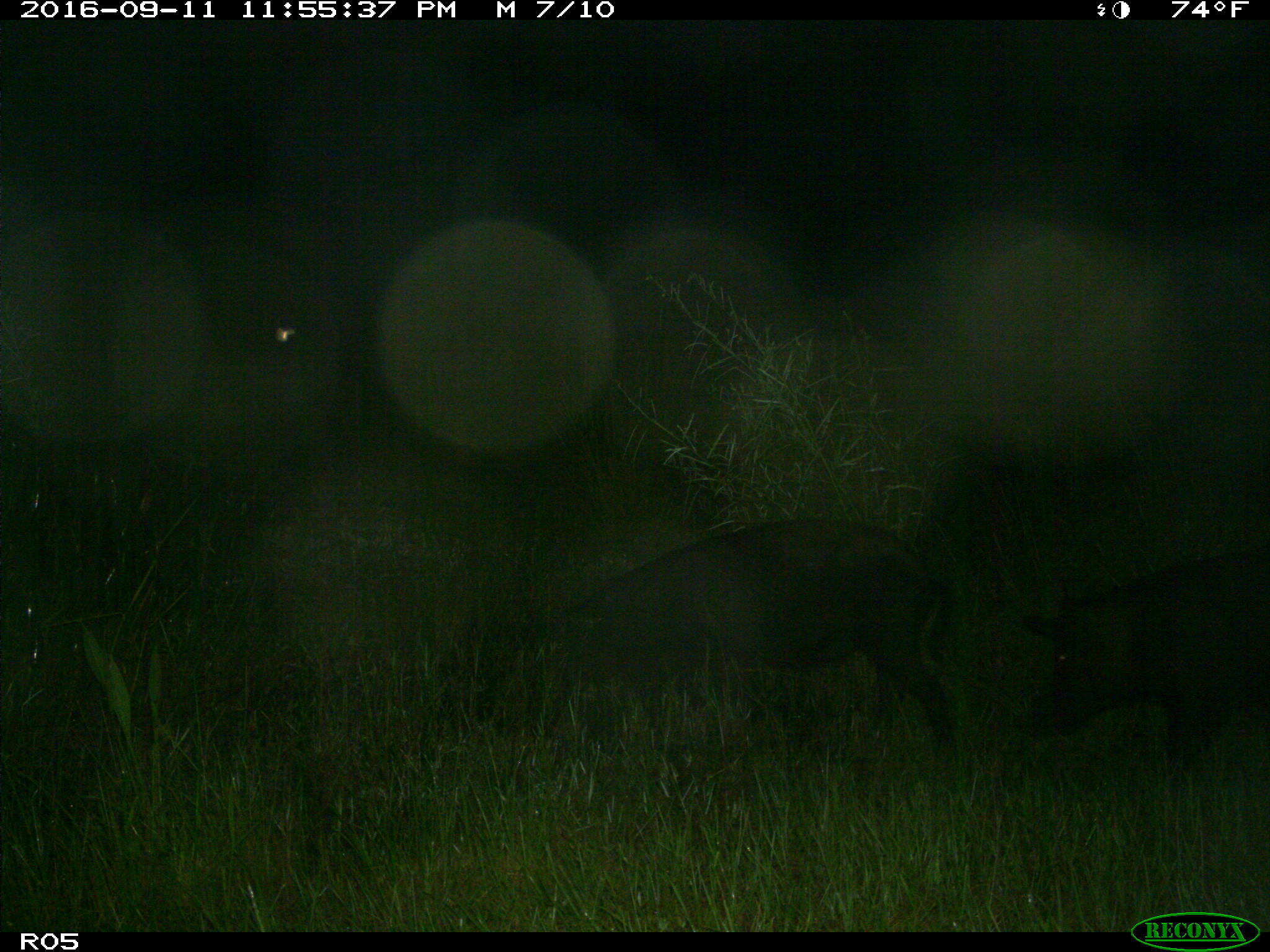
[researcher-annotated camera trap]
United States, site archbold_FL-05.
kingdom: Animalia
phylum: Chordata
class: Mammalia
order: Artiodactyla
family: Suidae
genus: Sus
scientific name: Sus scrofa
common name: wild boar